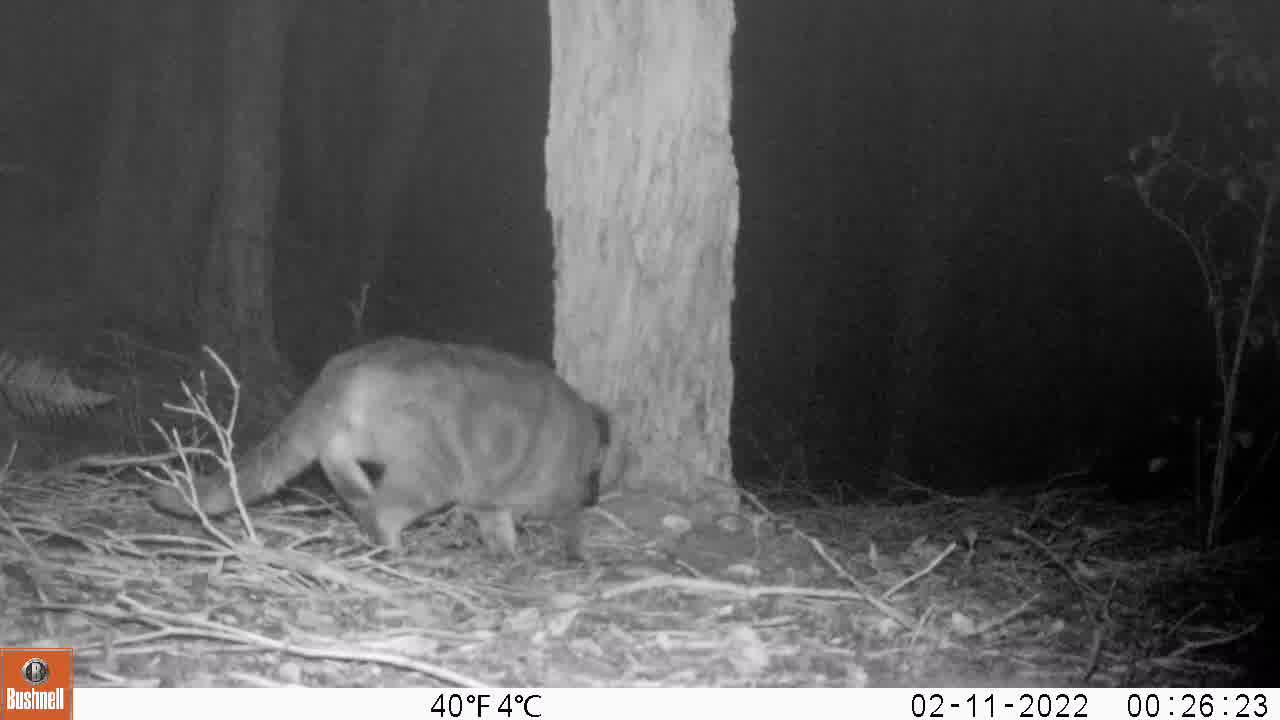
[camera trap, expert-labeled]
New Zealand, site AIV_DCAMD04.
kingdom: Animalia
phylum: Chordata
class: Mammalia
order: Carnivora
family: Felidae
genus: Felis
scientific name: Felis catus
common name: domestic cat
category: cat